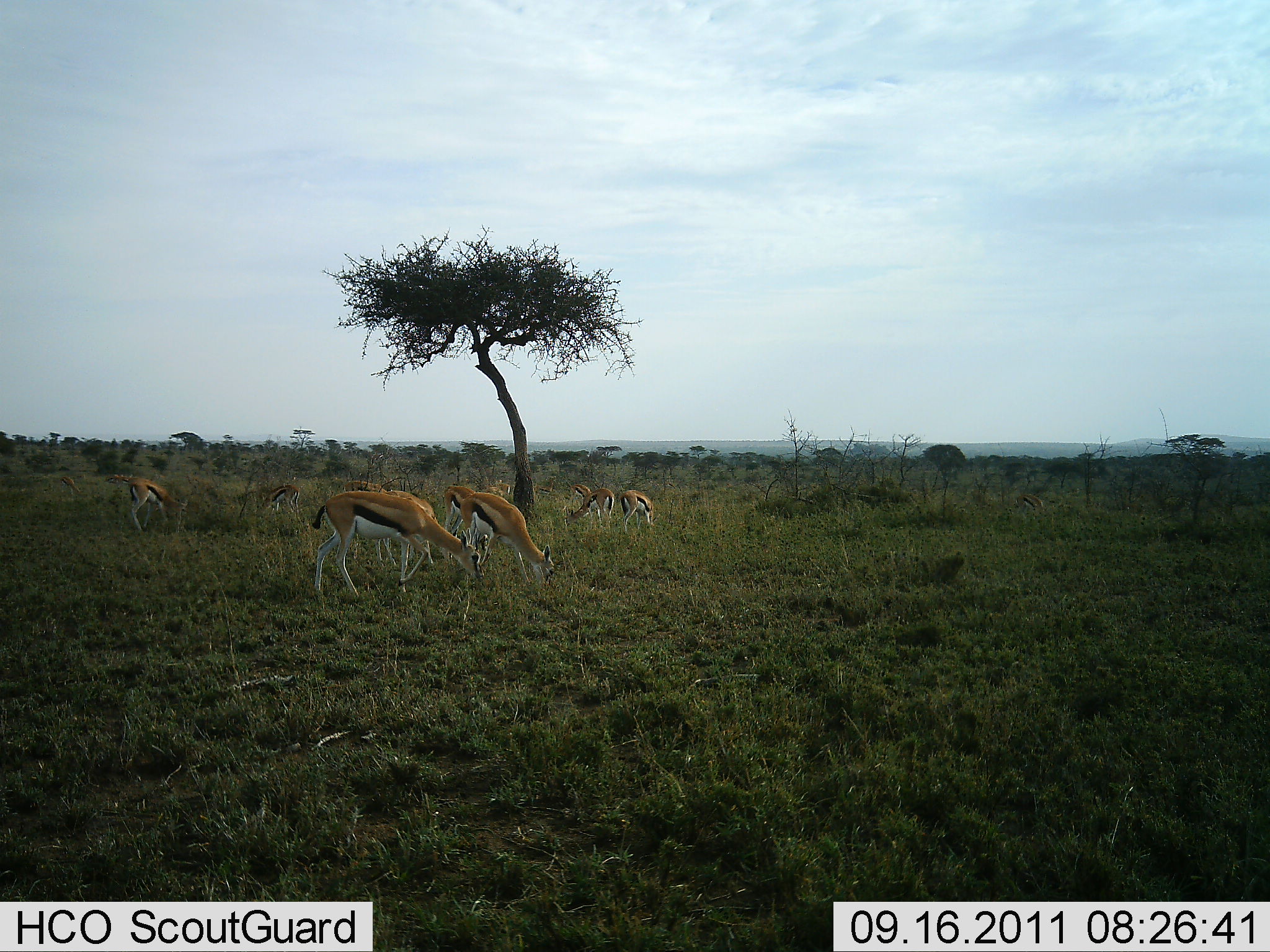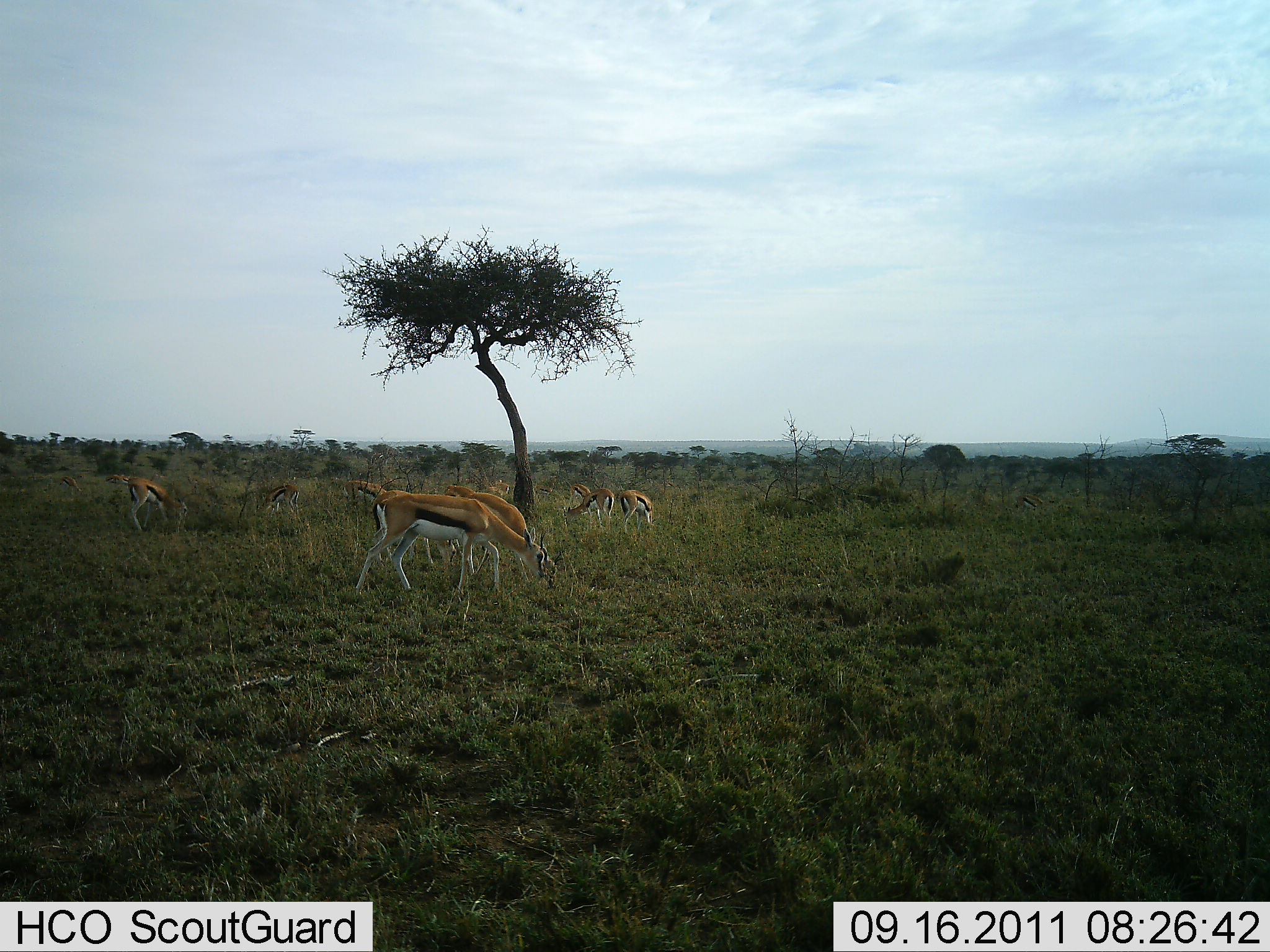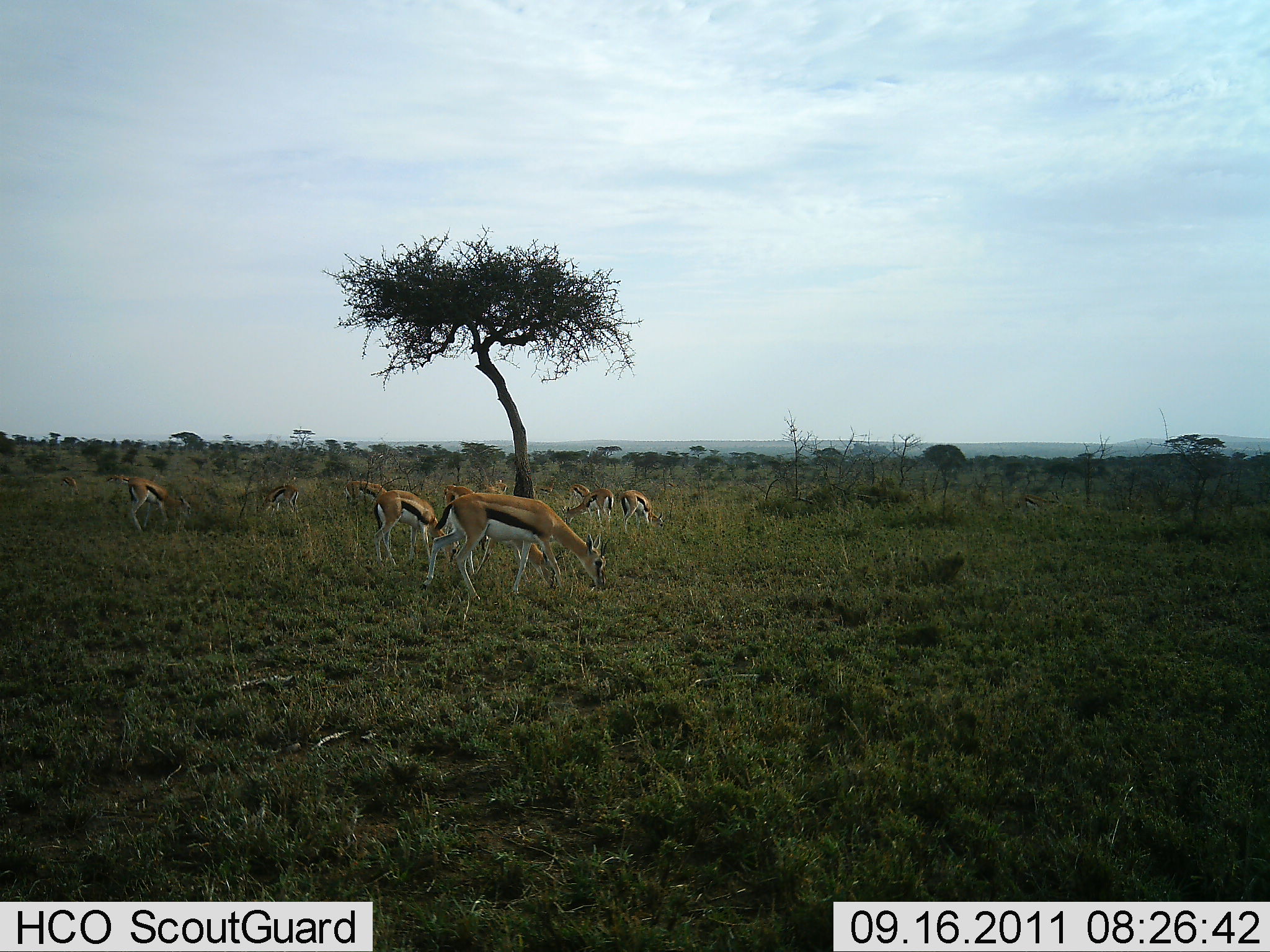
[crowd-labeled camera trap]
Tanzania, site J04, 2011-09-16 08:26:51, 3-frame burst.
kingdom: Animalia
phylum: Chordata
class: Mammalia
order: Artiodactyla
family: Bovidae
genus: Eudorcas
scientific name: Eudorcas thomsonii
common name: thomson's gazelle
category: gazellethomsons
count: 10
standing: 21%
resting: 0%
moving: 36%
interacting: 0%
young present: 0%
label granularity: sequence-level